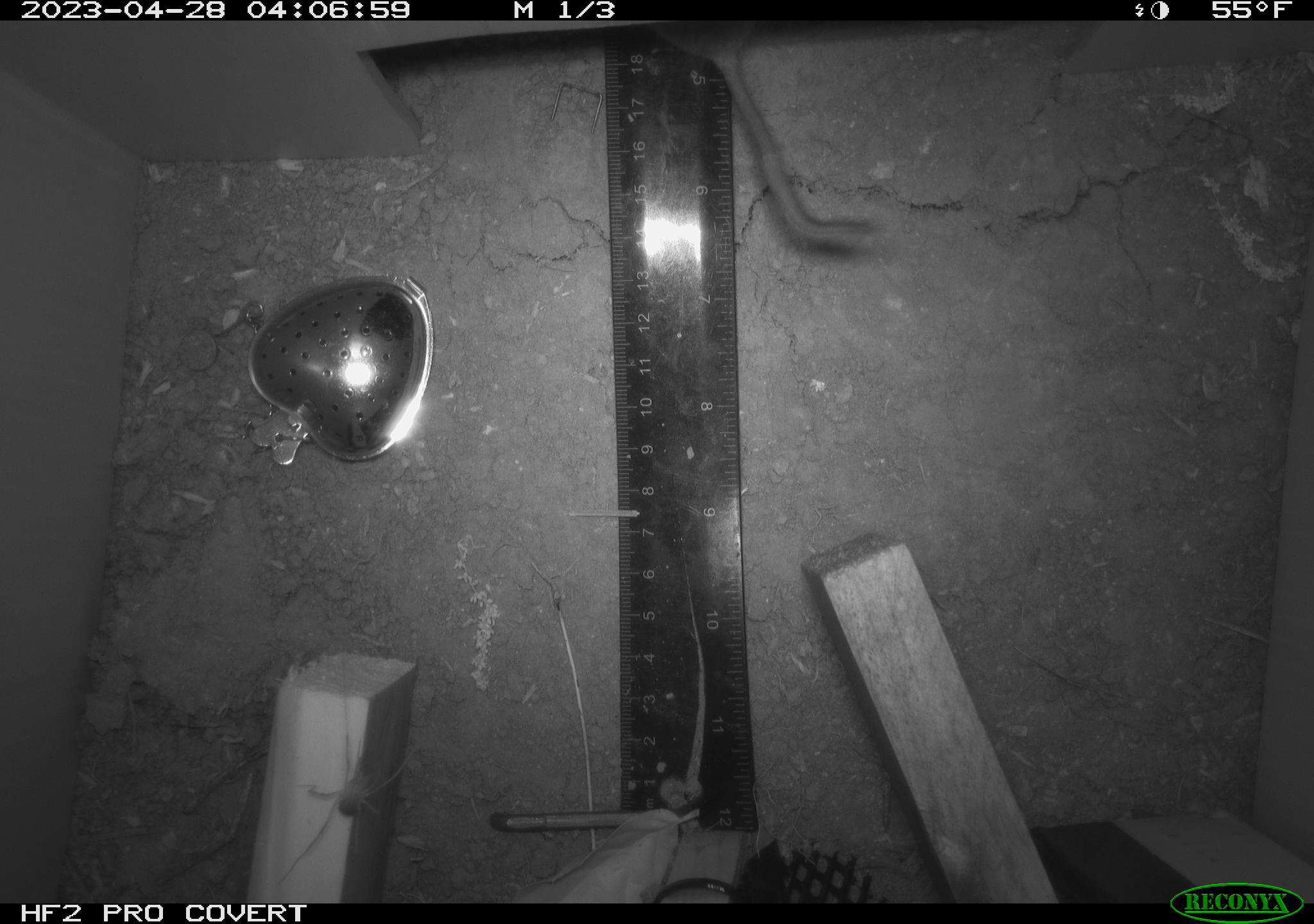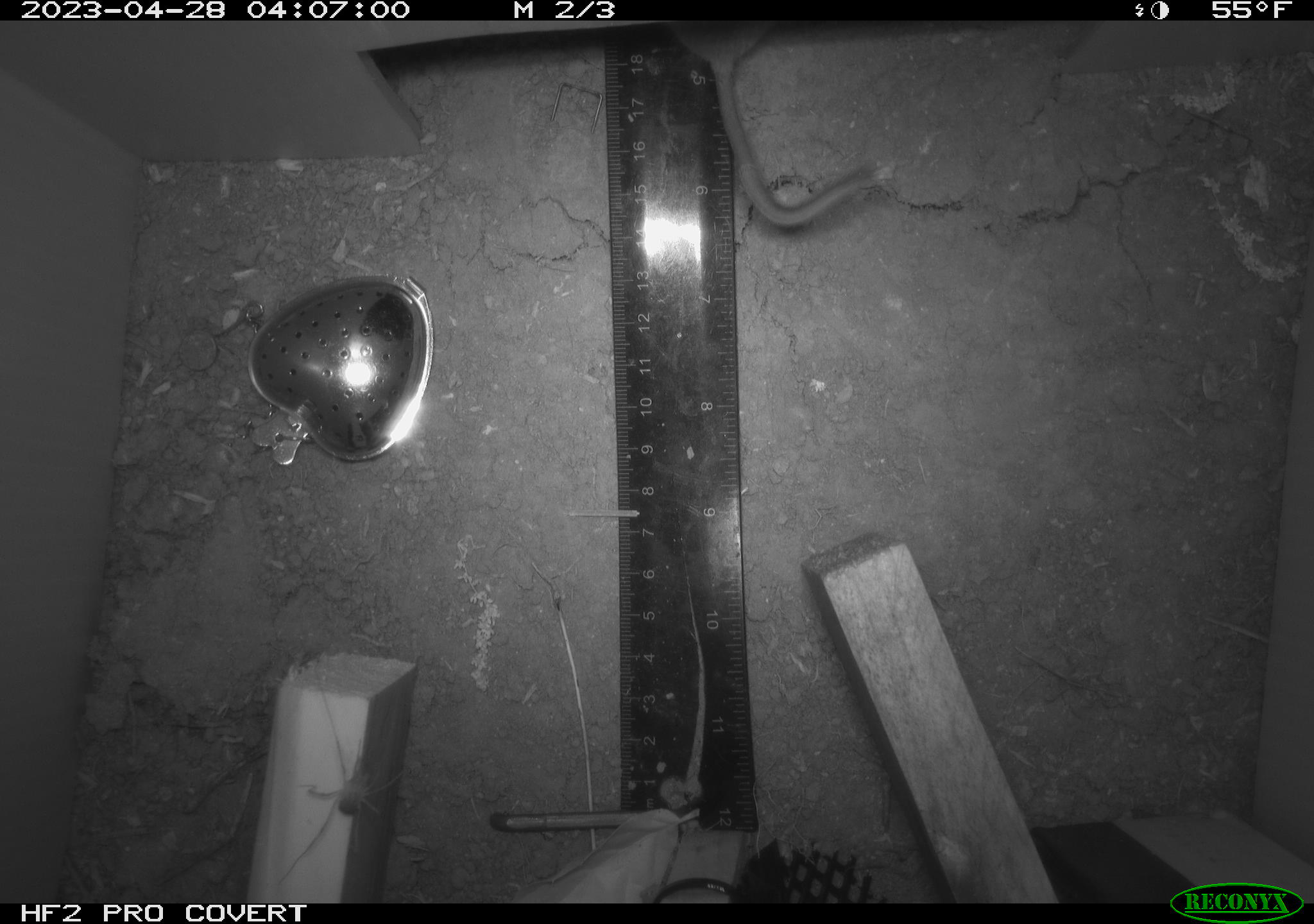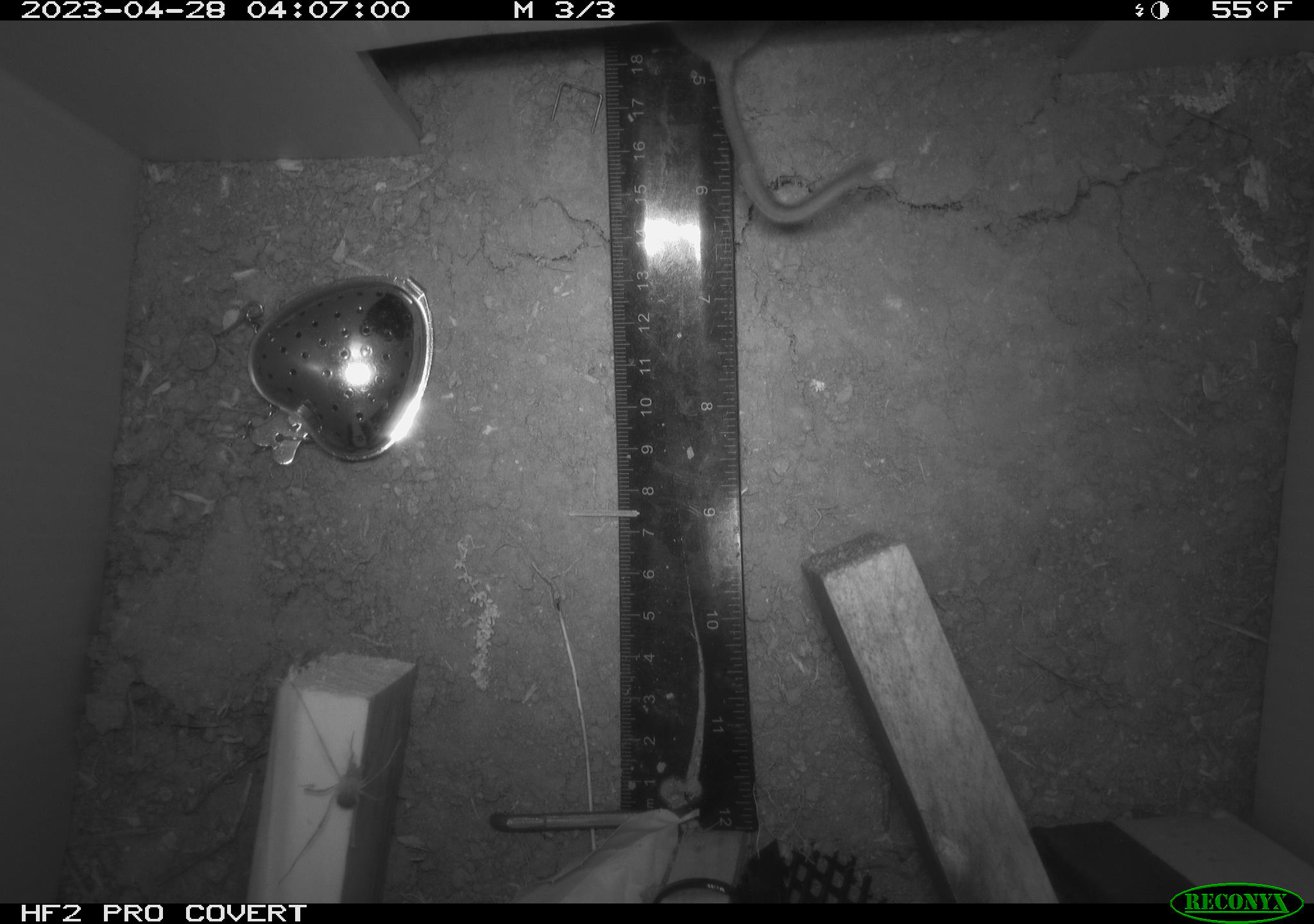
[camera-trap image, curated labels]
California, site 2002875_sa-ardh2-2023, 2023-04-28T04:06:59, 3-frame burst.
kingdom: Animalia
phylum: Chordata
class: Mammalia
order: Rodentia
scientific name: Rodentia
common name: mouse species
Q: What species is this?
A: Mouse species (Rodentia).